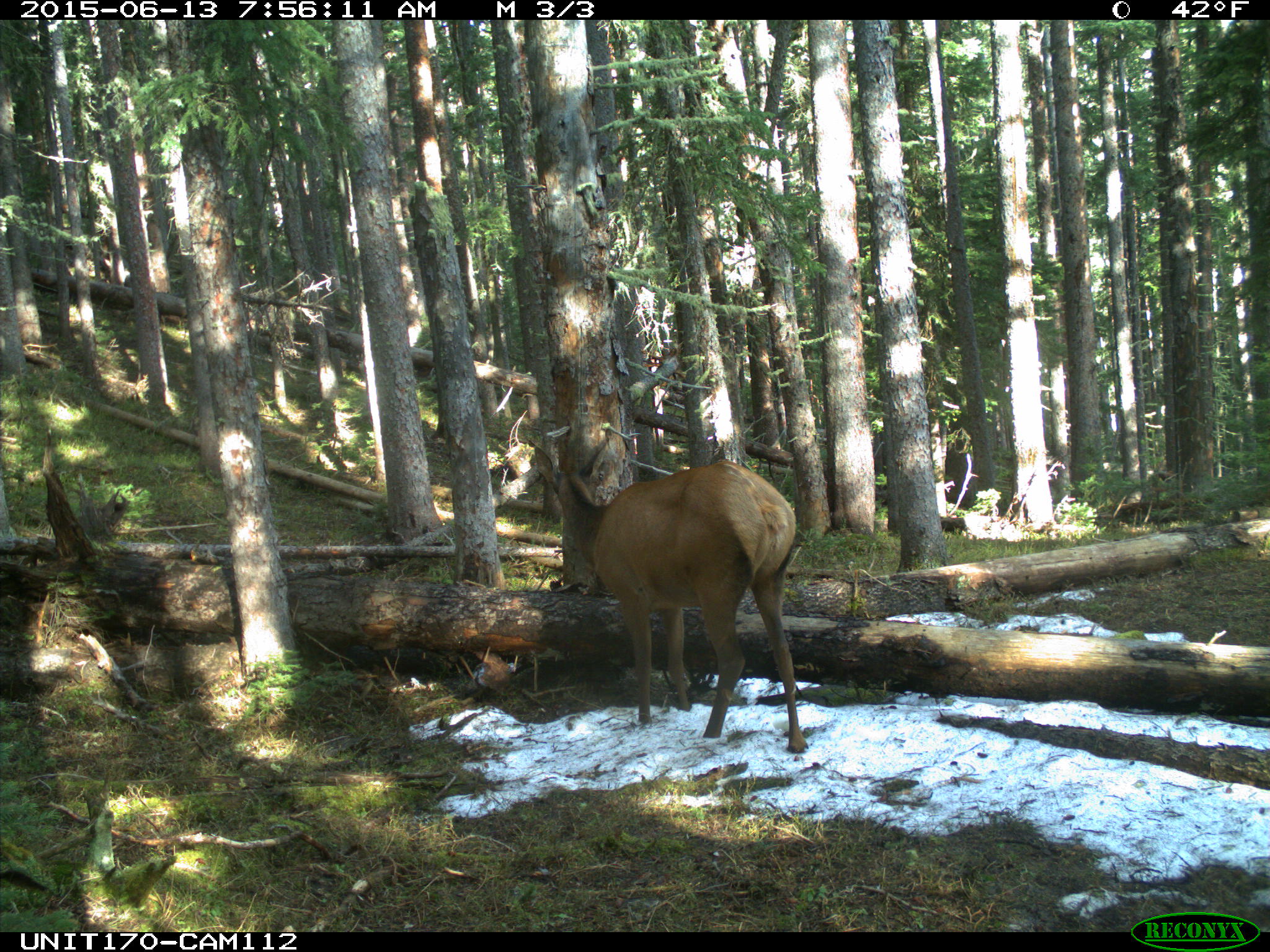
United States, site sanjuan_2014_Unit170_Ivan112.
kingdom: Animalia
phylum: Chordata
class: Mammalia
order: Artiodactyla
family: Cervidae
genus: Cervus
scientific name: Cervus elaphus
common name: red deer